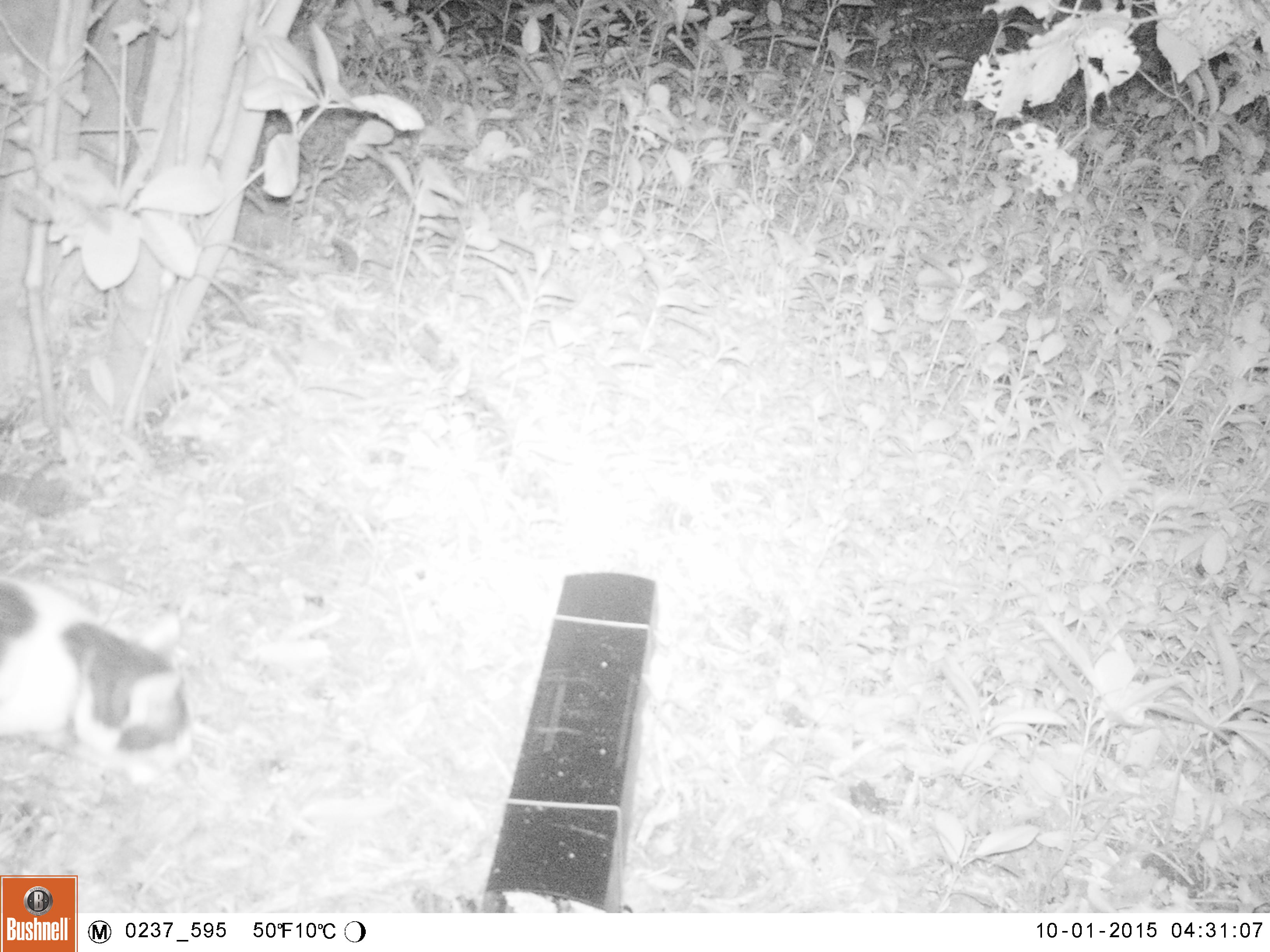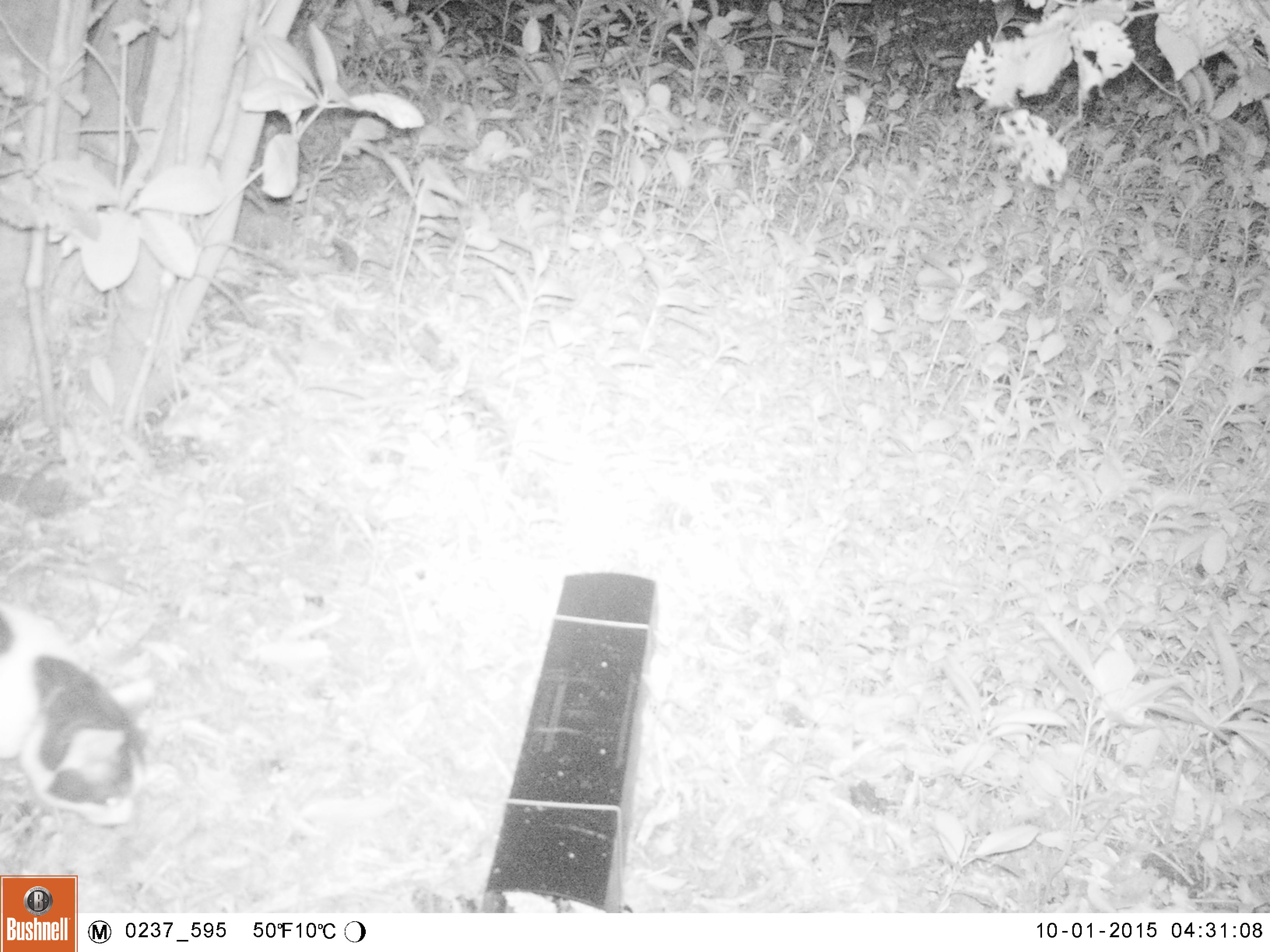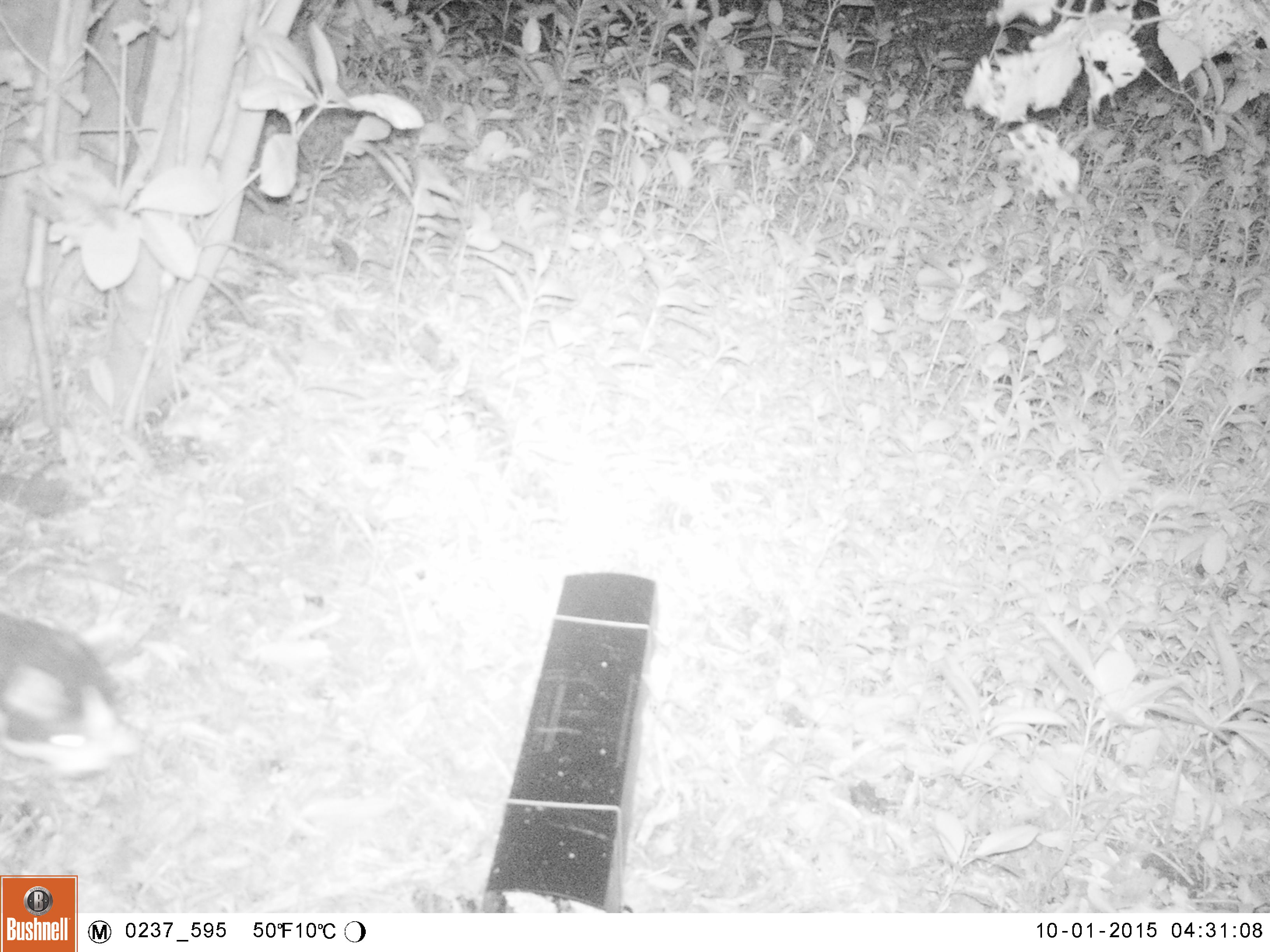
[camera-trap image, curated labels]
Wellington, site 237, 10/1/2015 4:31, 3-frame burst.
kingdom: Animalia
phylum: Chordata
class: Mammalia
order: Carnivora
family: Felidae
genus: Felis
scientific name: Felis catus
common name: cat